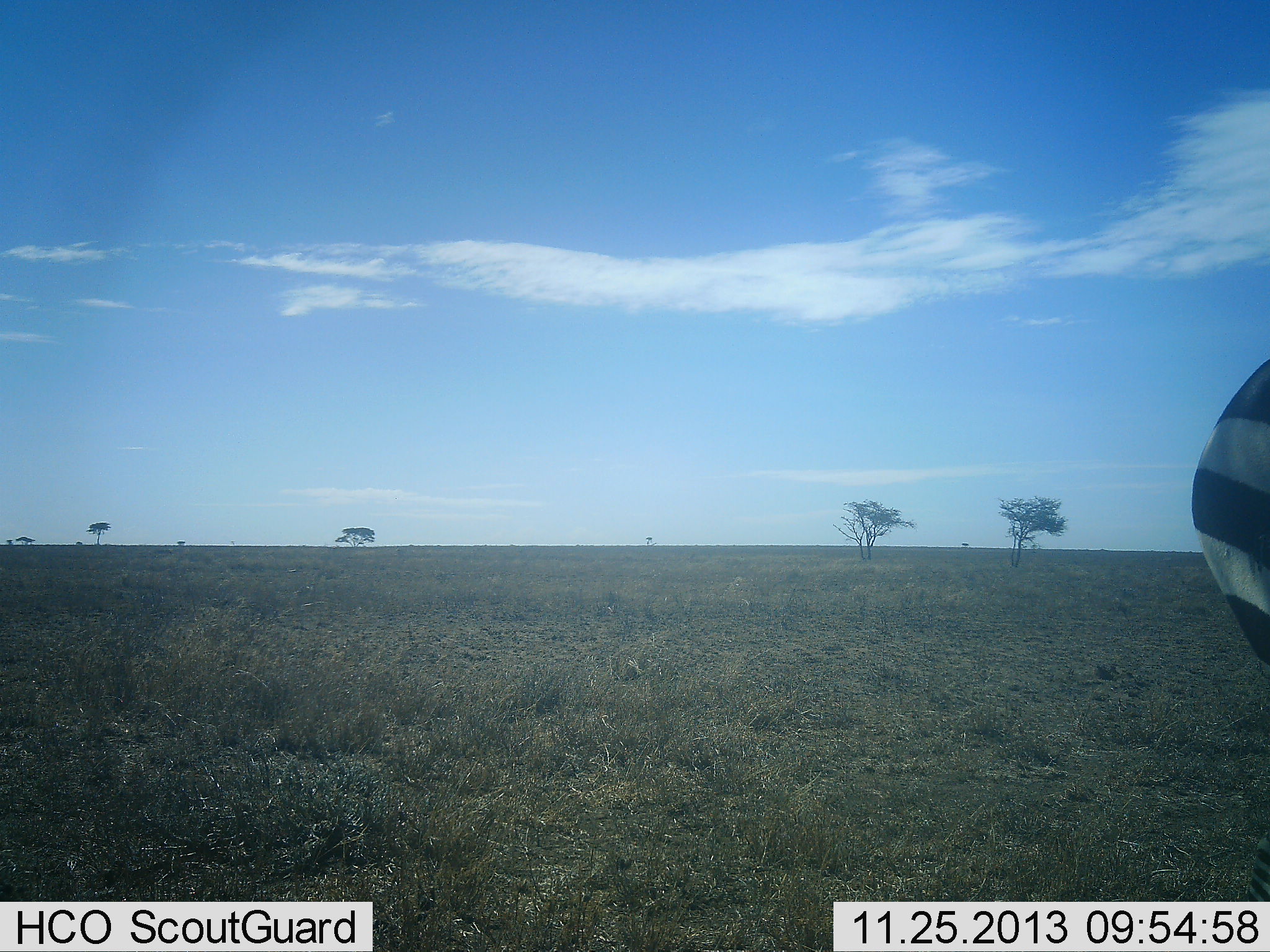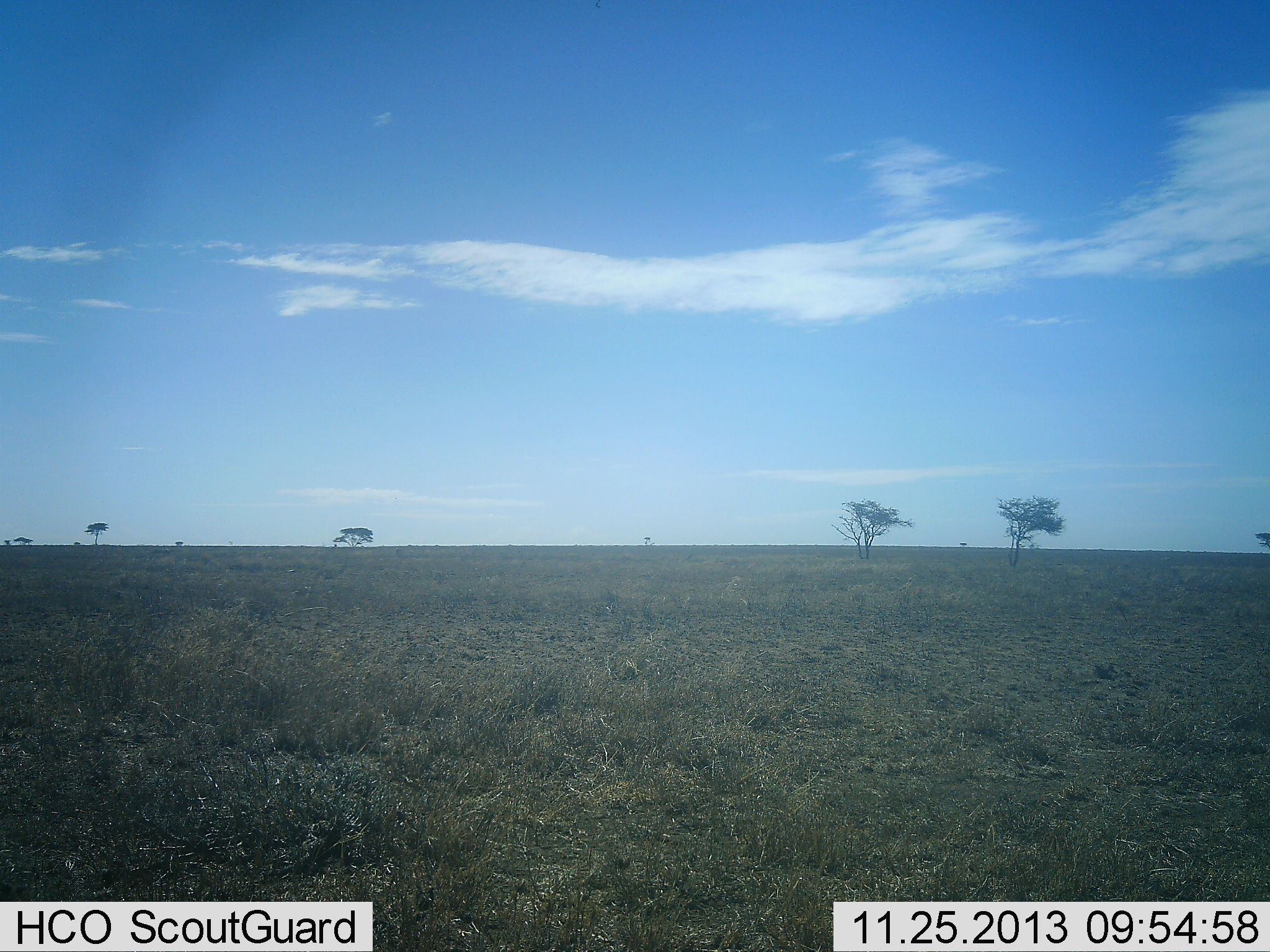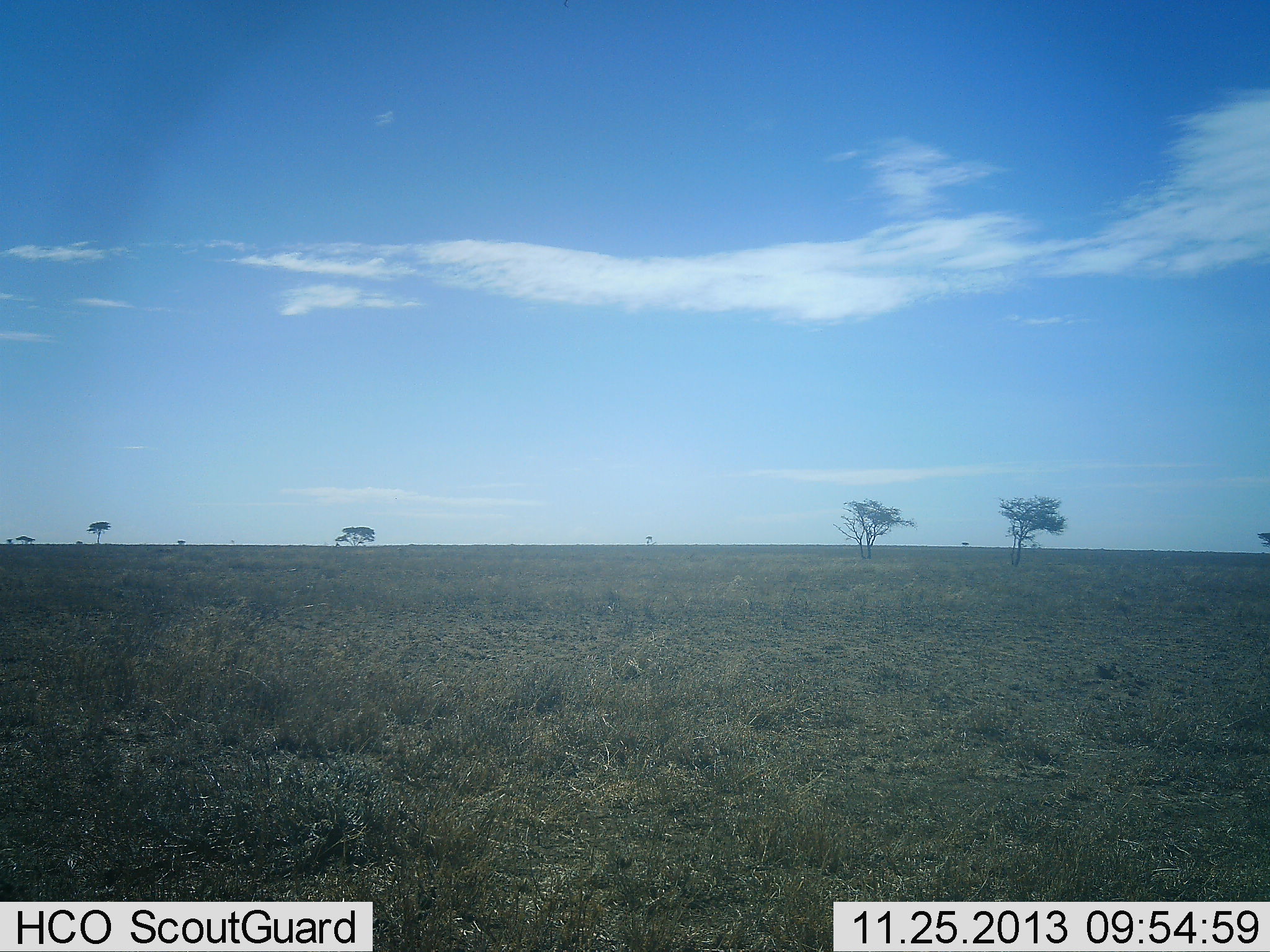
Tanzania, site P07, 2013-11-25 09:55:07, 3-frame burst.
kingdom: Animalia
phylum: Chordata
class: Mammalia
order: Perissodactyla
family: Equidae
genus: Equus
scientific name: Equus quagga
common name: plains zebra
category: zebra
Zebra (plains zebra) (Equus quagga), count 1. Behavior (volunteer vote fractions): standing 0%, resting 0%, moving 100%, interacting 0%. Young present (vote fraction): 0%. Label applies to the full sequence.